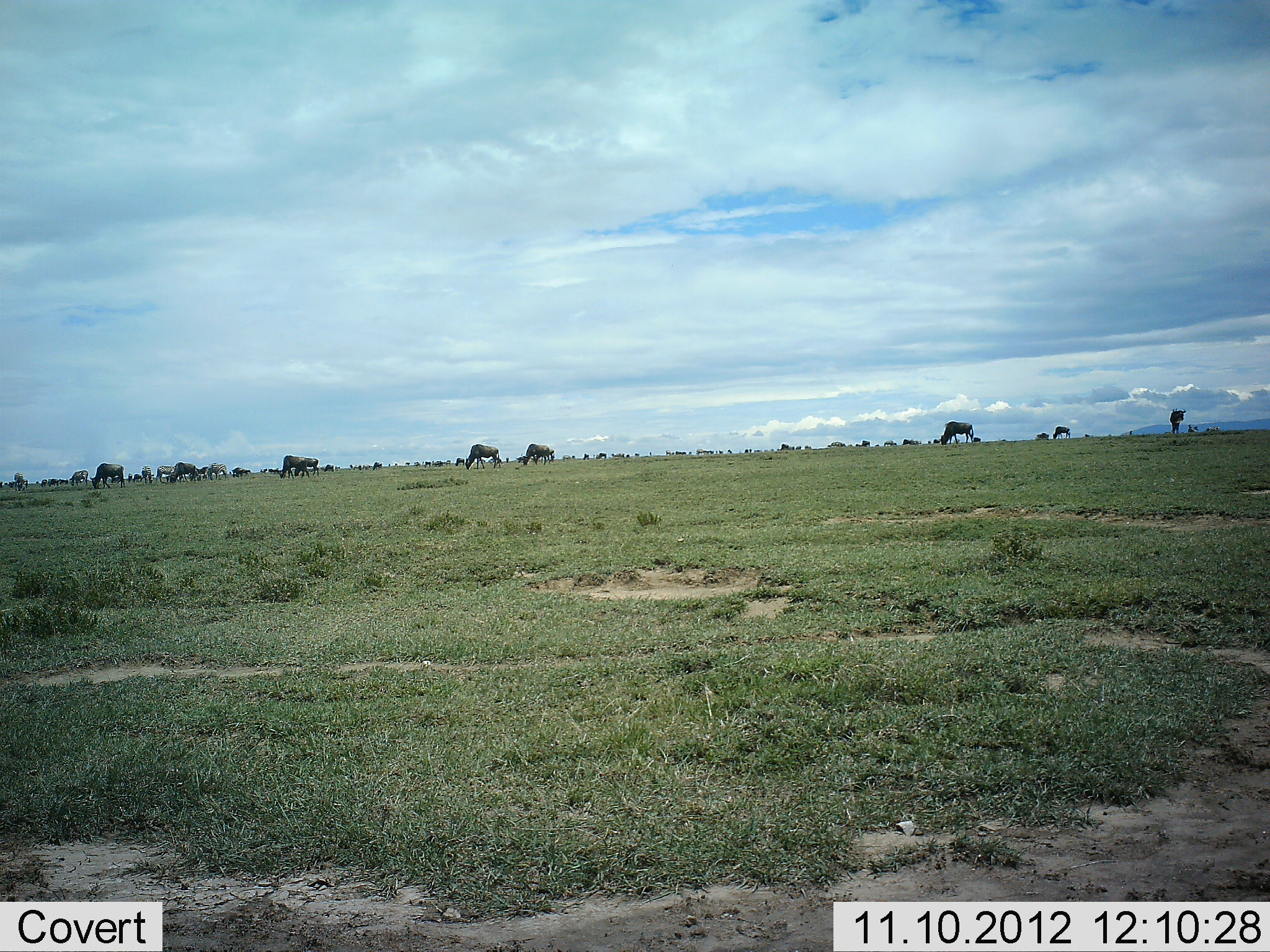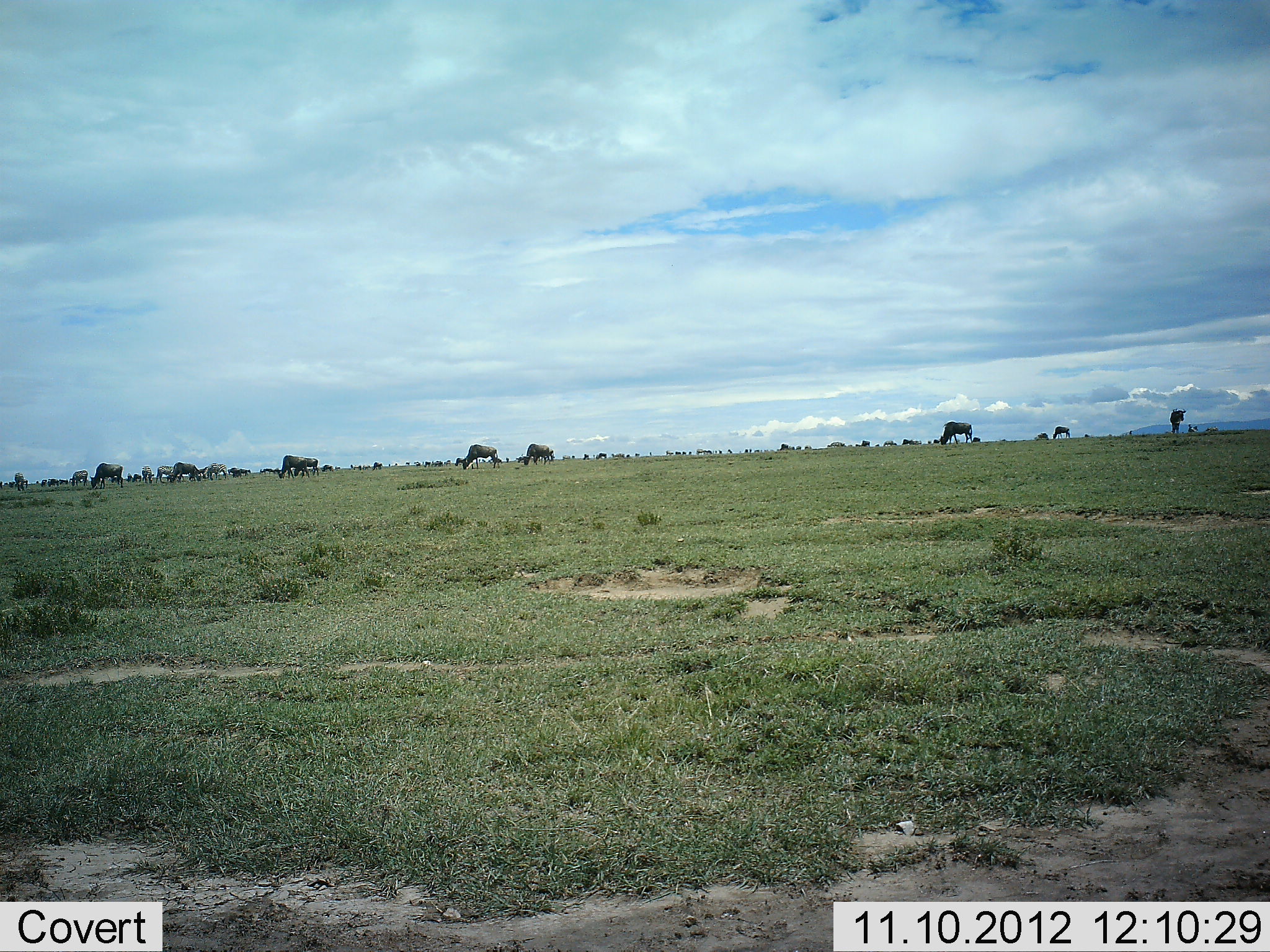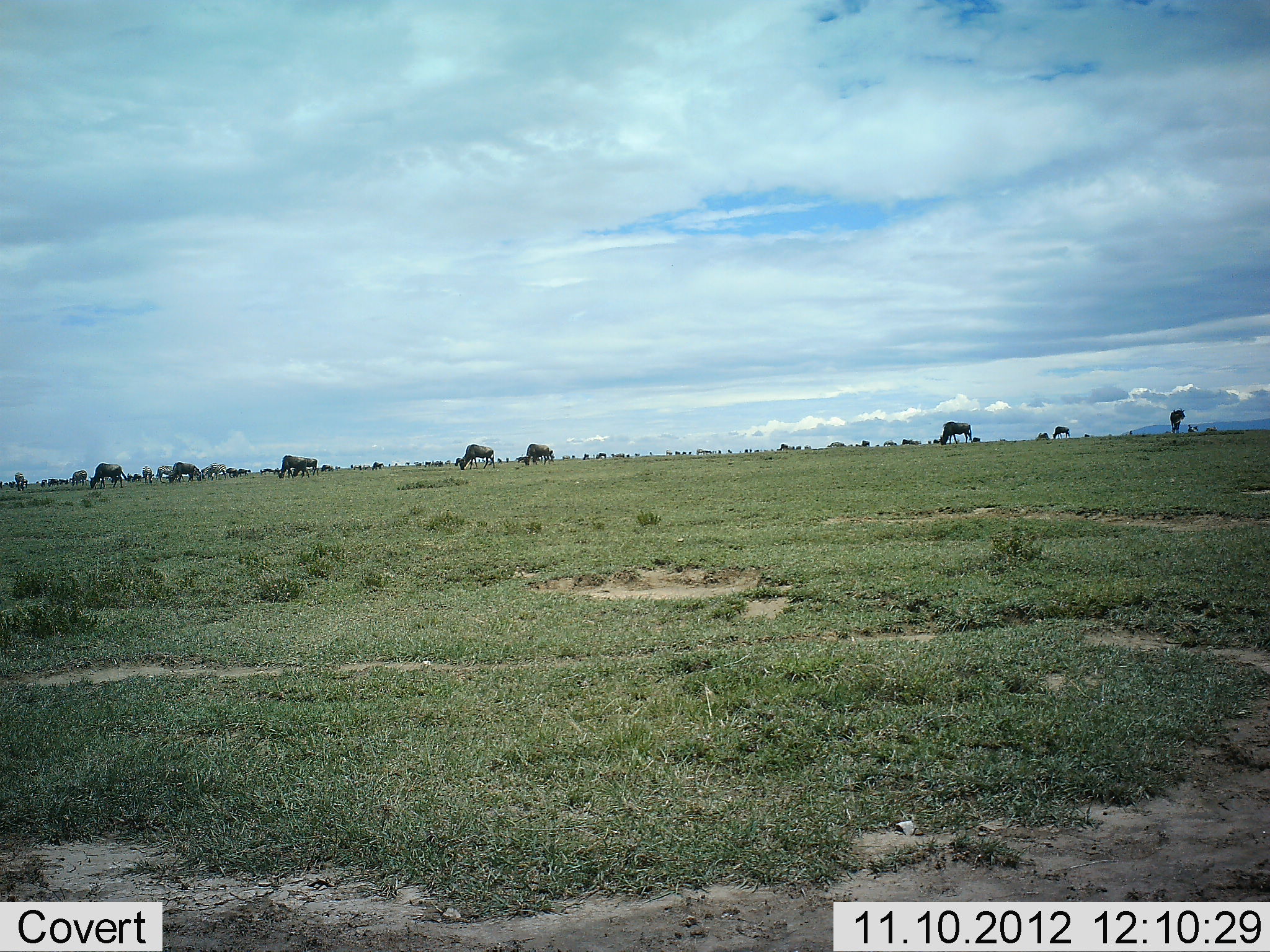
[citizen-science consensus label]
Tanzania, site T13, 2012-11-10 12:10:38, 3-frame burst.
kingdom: Animalia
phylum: Chordata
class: Mammalia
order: Artiodactyla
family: Bovidae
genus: Connochaetes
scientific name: Connochaetes taurinus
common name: blue wildebeest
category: wildebeest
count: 11-50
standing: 45%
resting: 0%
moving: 27%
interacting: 0%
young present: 0%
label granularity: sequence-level